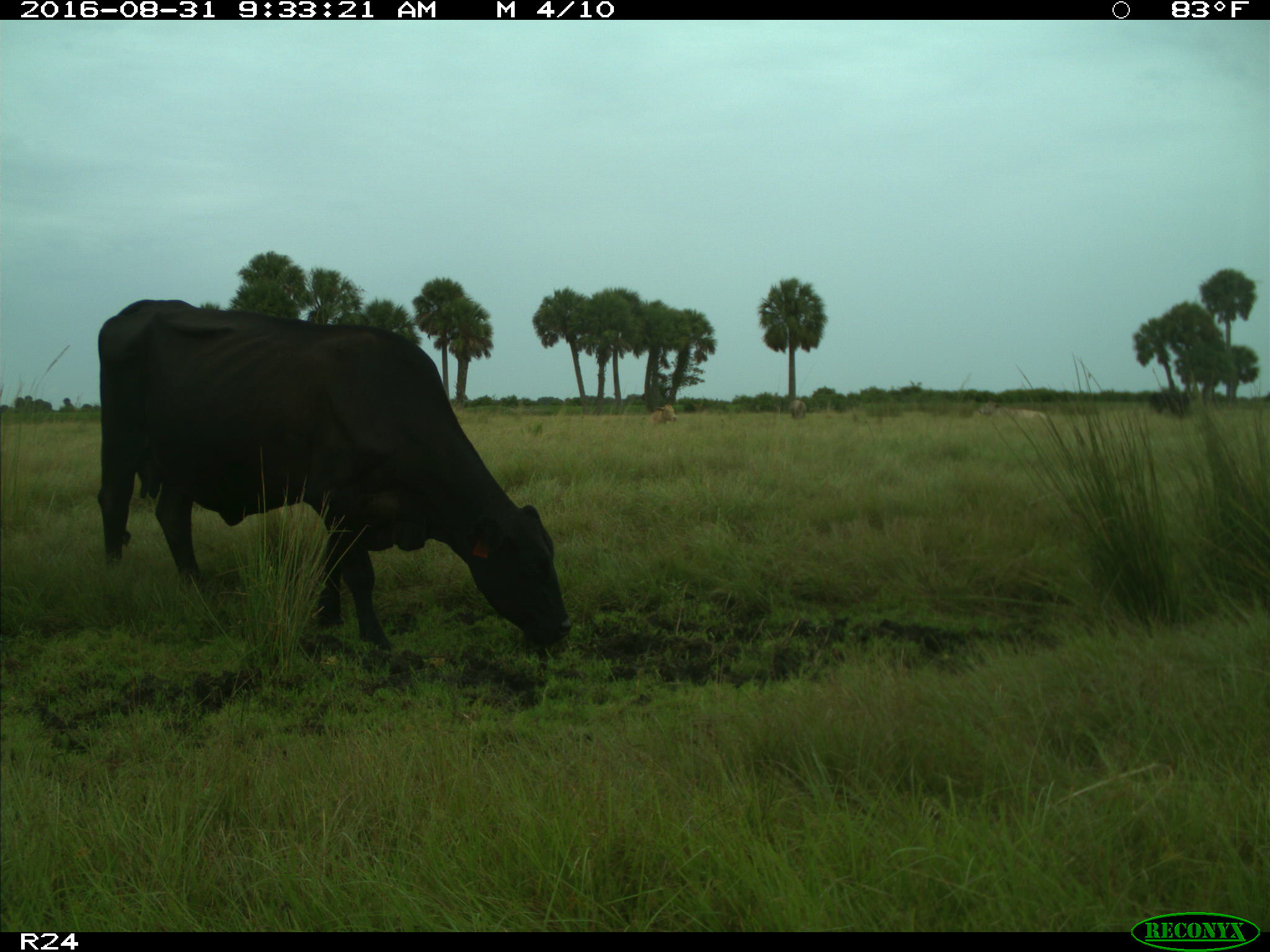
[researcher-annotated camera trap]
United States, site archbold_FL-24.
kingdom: Animalia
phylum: Chordata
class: Mammalia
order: Artiodactyla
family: Bovidae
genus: Bos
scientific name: Bos taurus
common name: domestic cow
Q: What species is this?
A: Bos taurus (domestic cow).